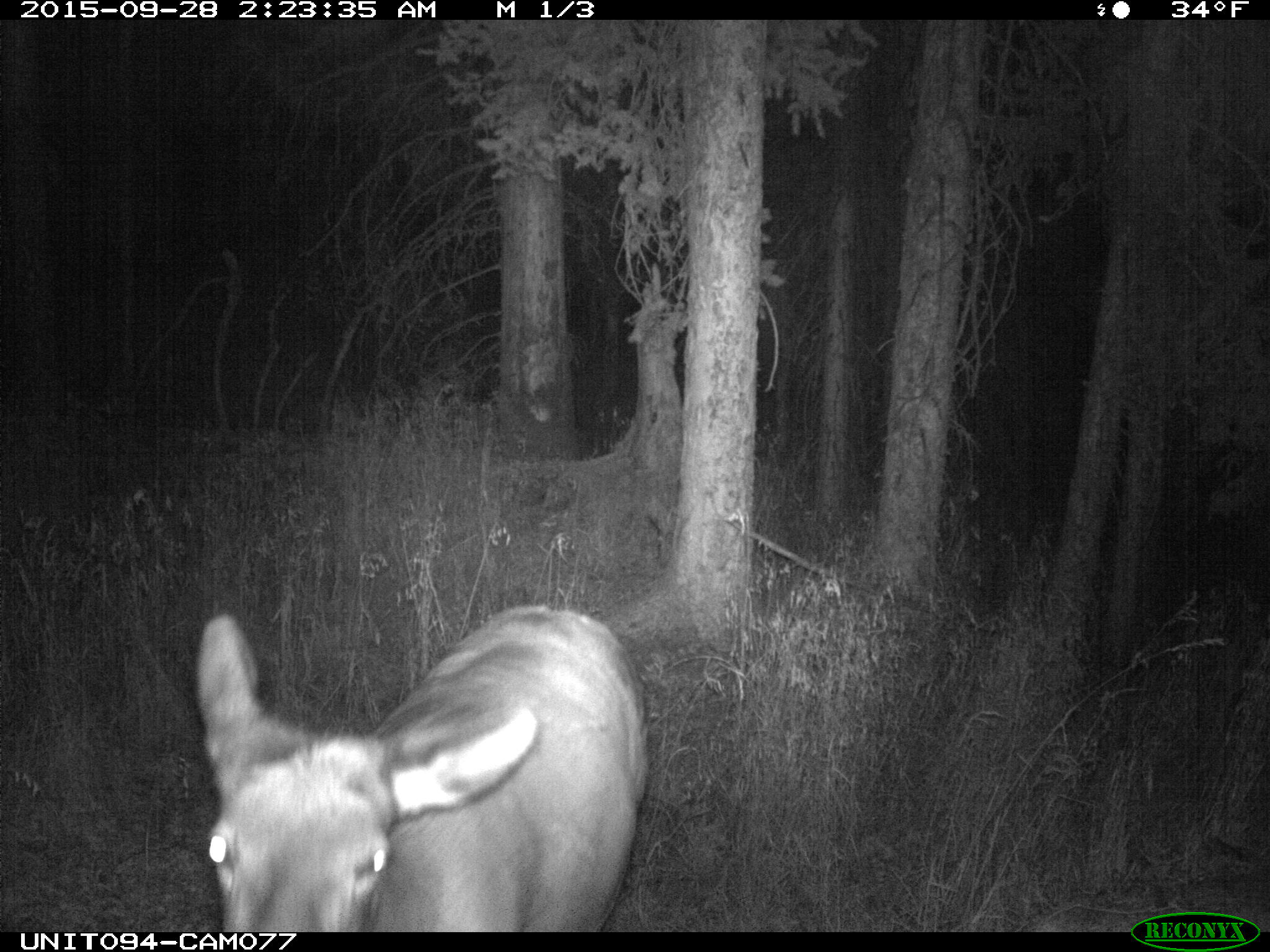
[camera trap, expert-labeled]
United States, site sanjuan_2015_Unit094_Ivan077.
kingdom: Animalia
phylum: Chordata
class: Mammalia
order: Artiodactyla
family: Cervidae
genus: Cervus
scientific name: Cervus elaphus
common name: red deer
Cervus elaphus (red deer).